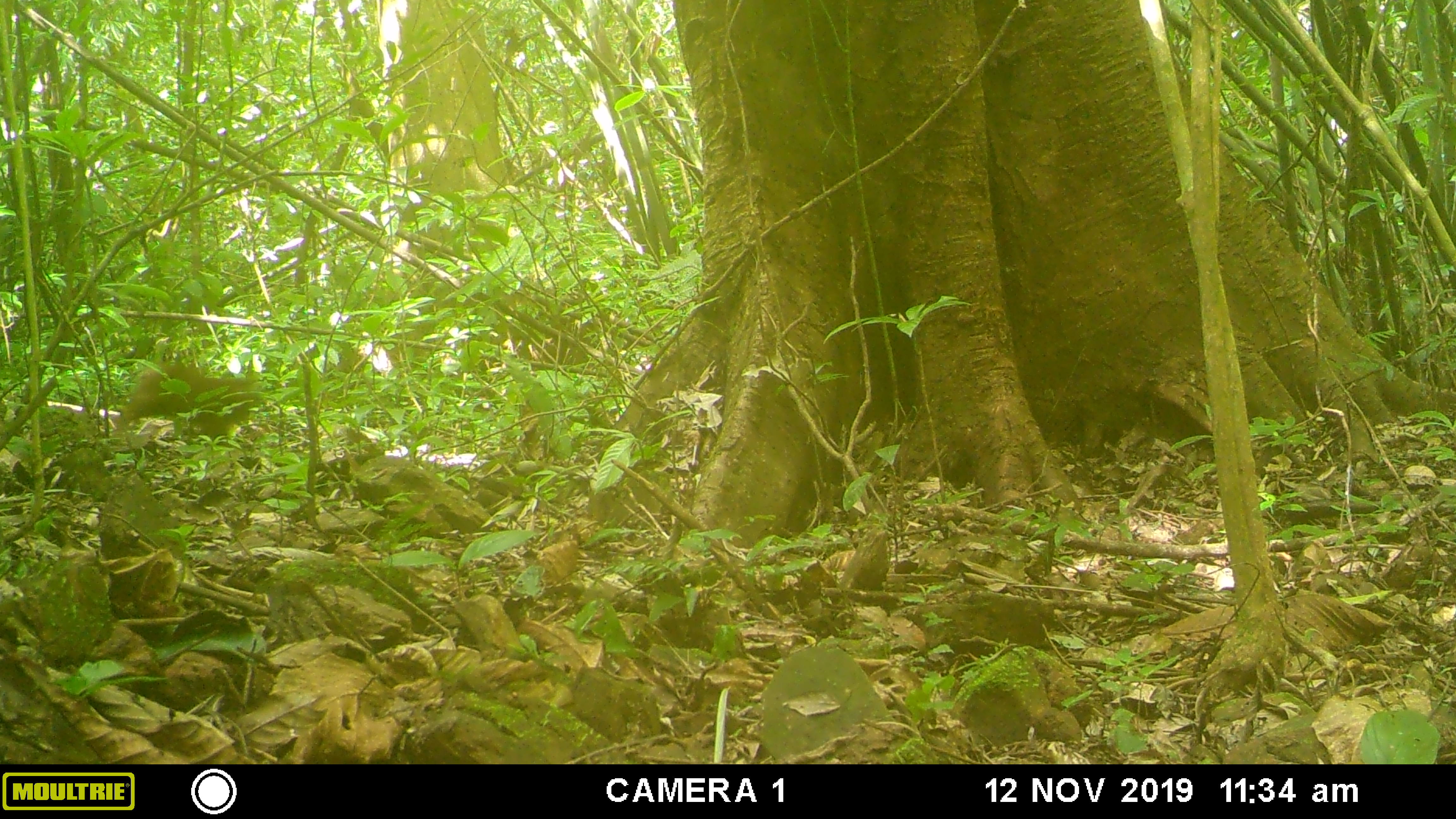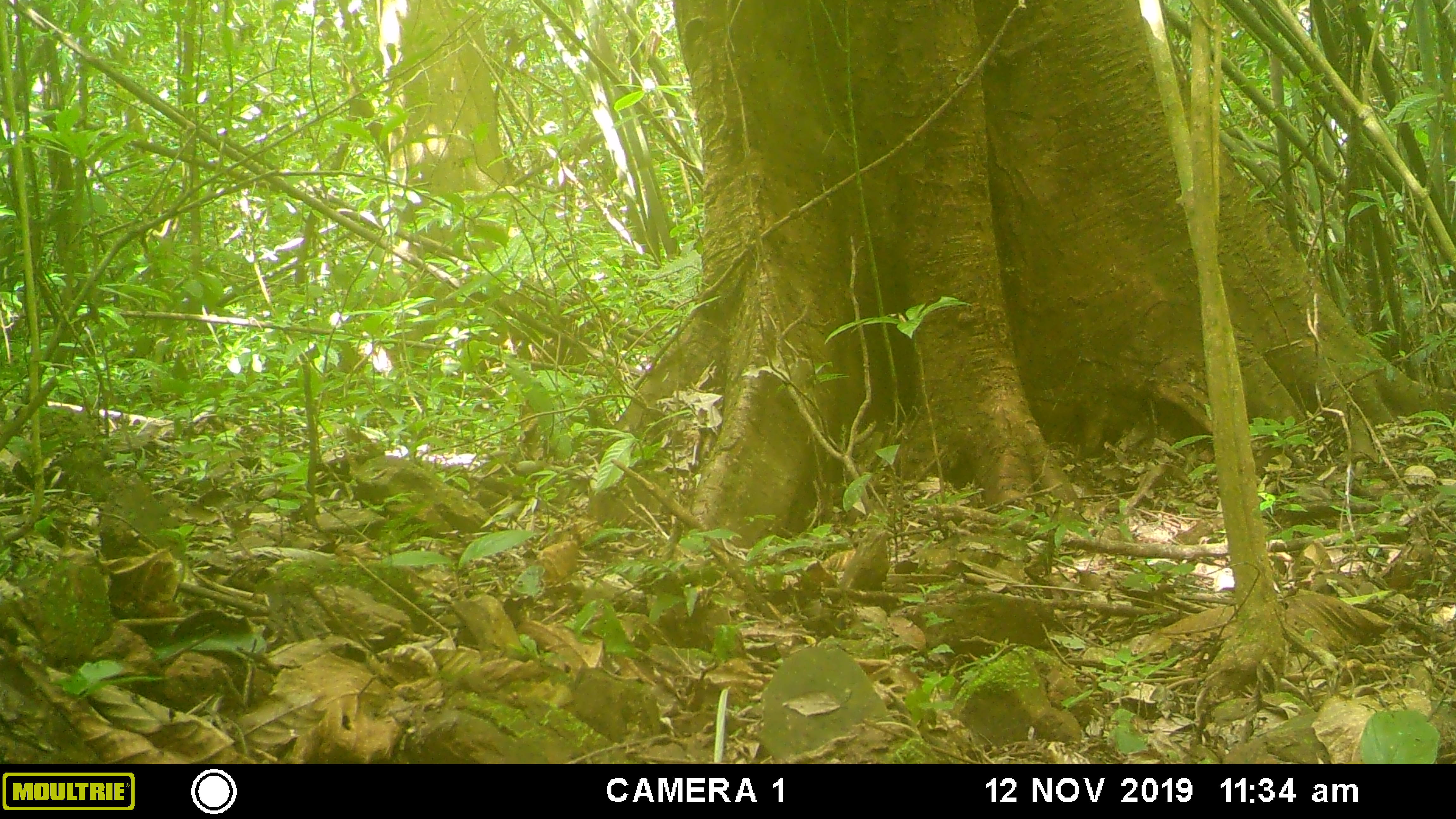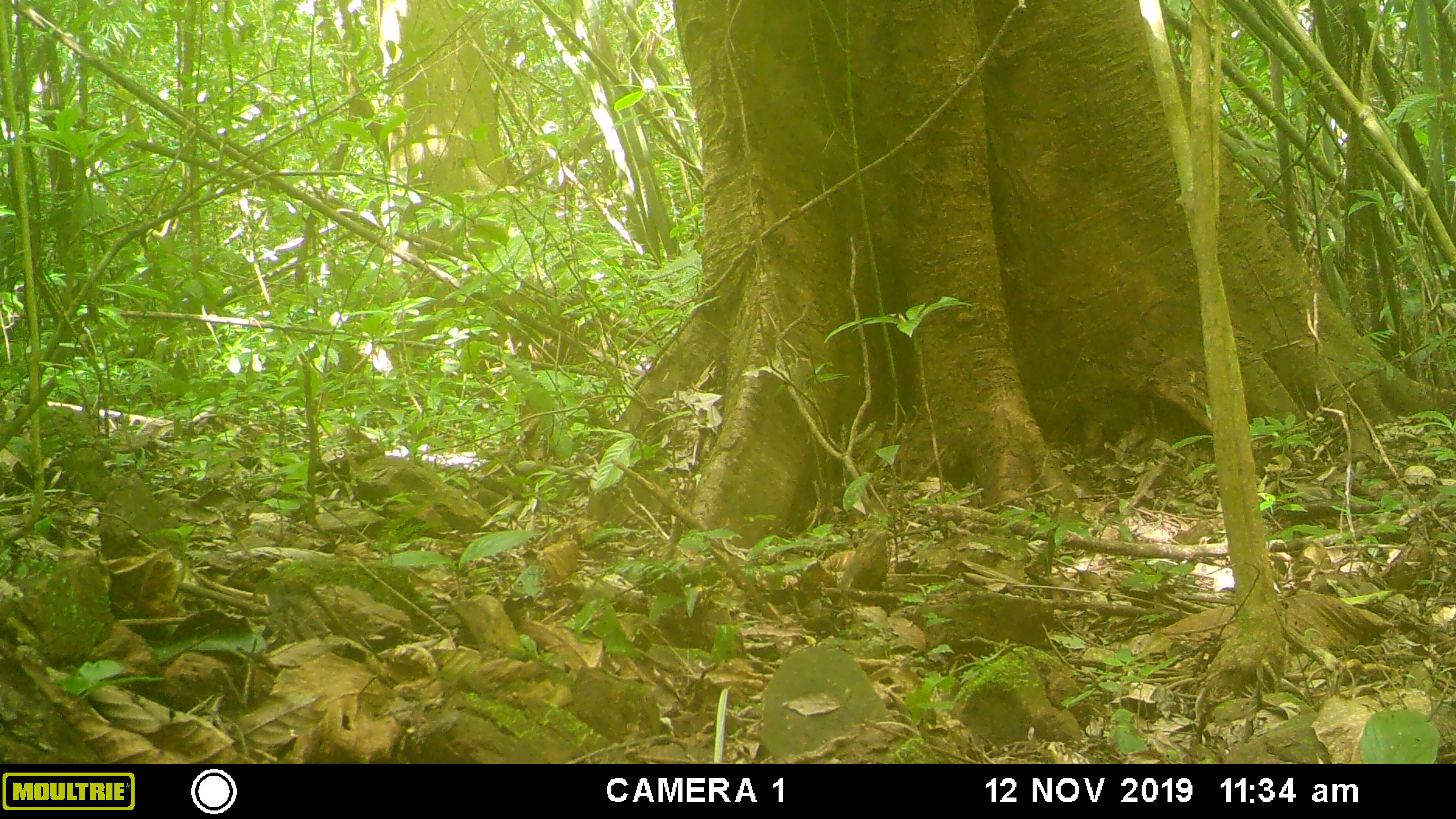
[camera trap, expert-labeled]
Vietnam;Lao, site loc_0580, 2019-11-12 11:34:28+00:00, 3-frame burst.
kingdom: Animalia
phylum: Chordata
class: Mammalia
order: Primates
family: Cercopithecidae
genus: Macaca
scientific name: Macaca arctoides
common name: stump-tailed macaque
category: stump tailed macaque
Stump tailed macaque (stump-tailed macaque) (Macaca arctoides). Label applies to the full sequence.